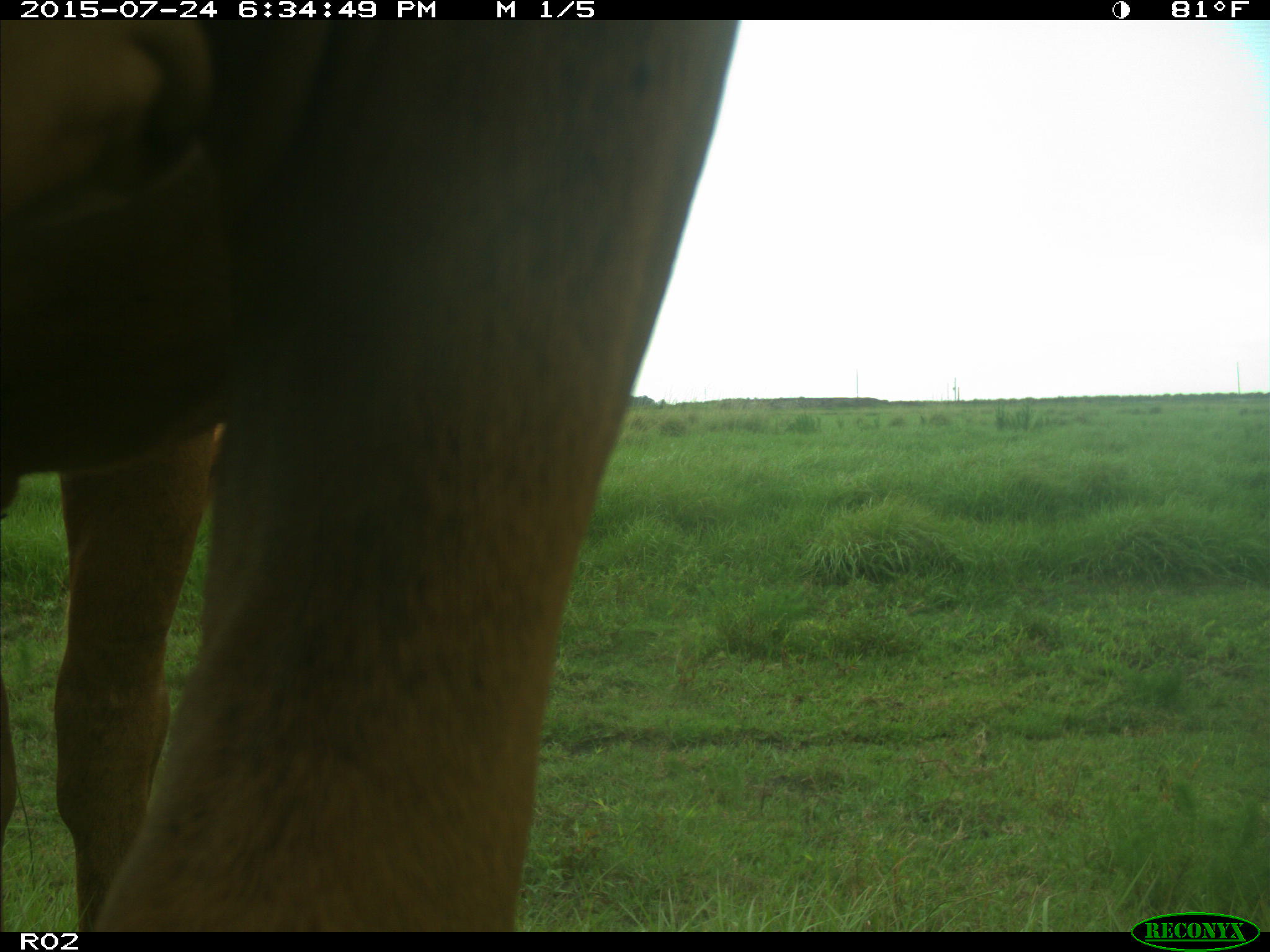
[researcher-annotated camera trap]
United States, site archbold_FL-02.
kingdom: Animalia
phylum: Chordata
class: Mammalia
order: Artiodactyla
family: Bovidae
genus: Bos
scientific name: Bos taurus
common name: domestic cow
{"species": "Bos taurus (domestic cow)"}